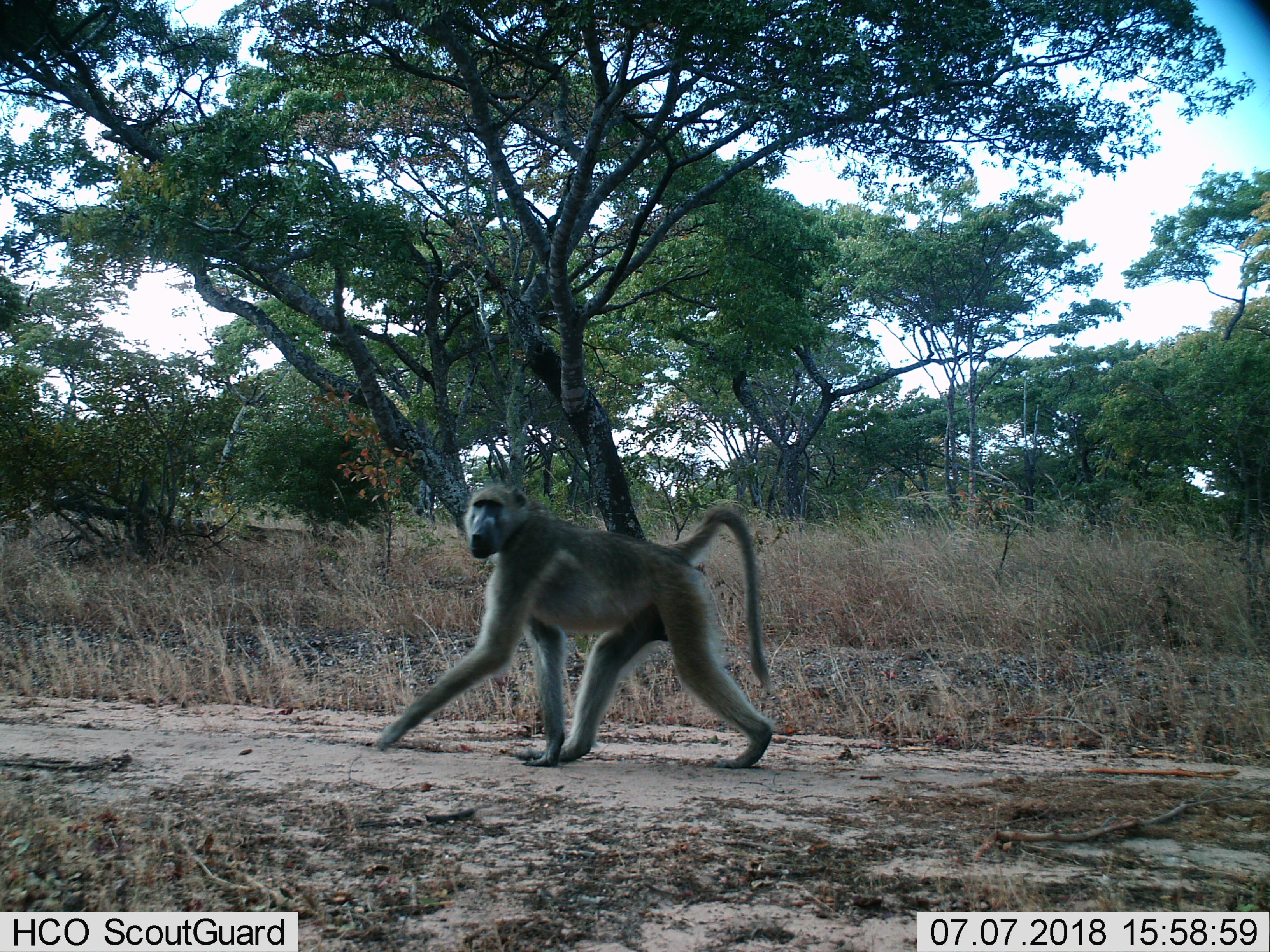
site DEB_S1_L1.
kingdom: Animalia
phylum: Chordata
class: Mammalia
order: Primates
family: Cercopithecidae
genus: Papio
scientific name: Papio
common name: baboon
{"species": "baboon (Papio)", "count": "1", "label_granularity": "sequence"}